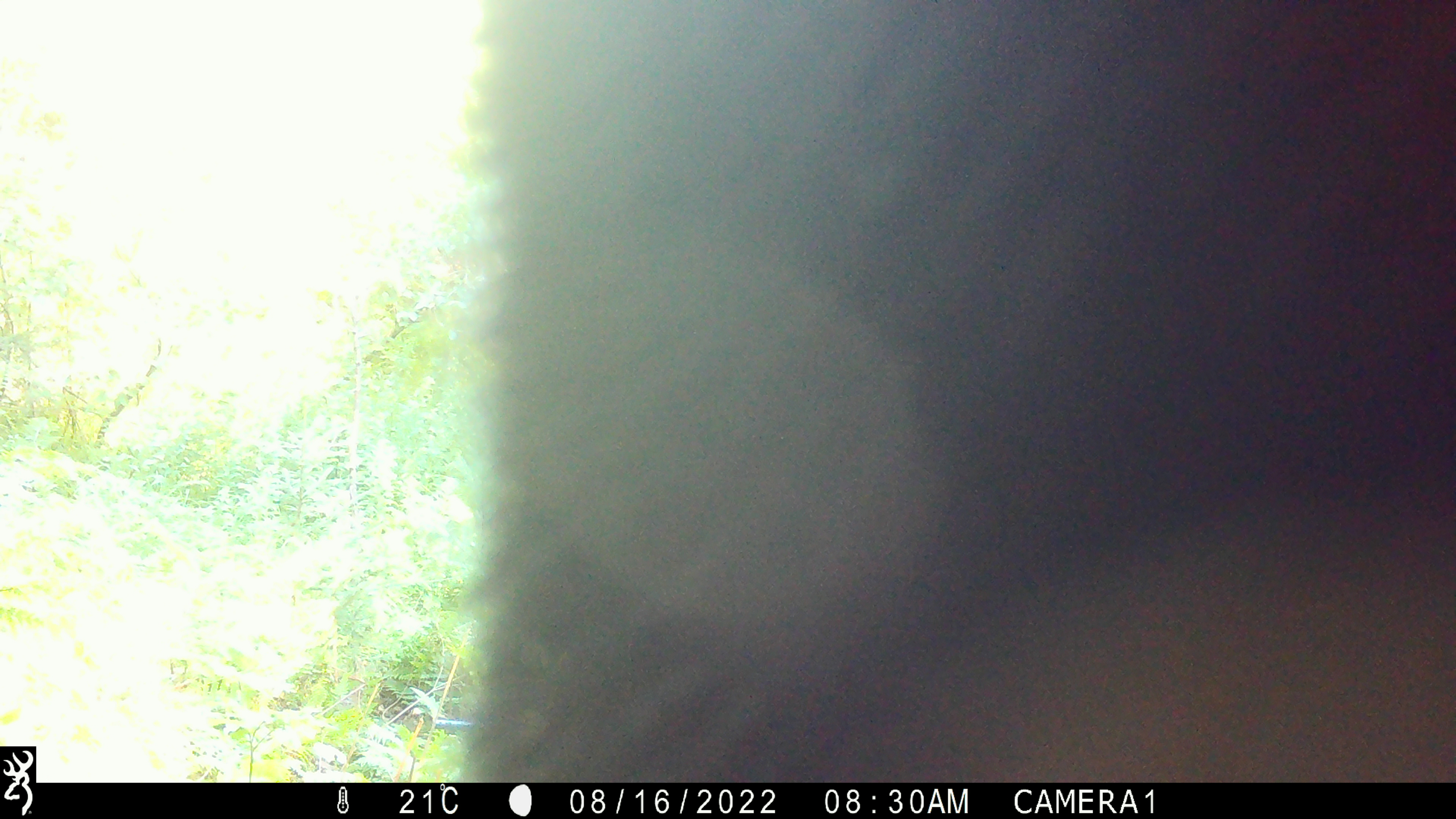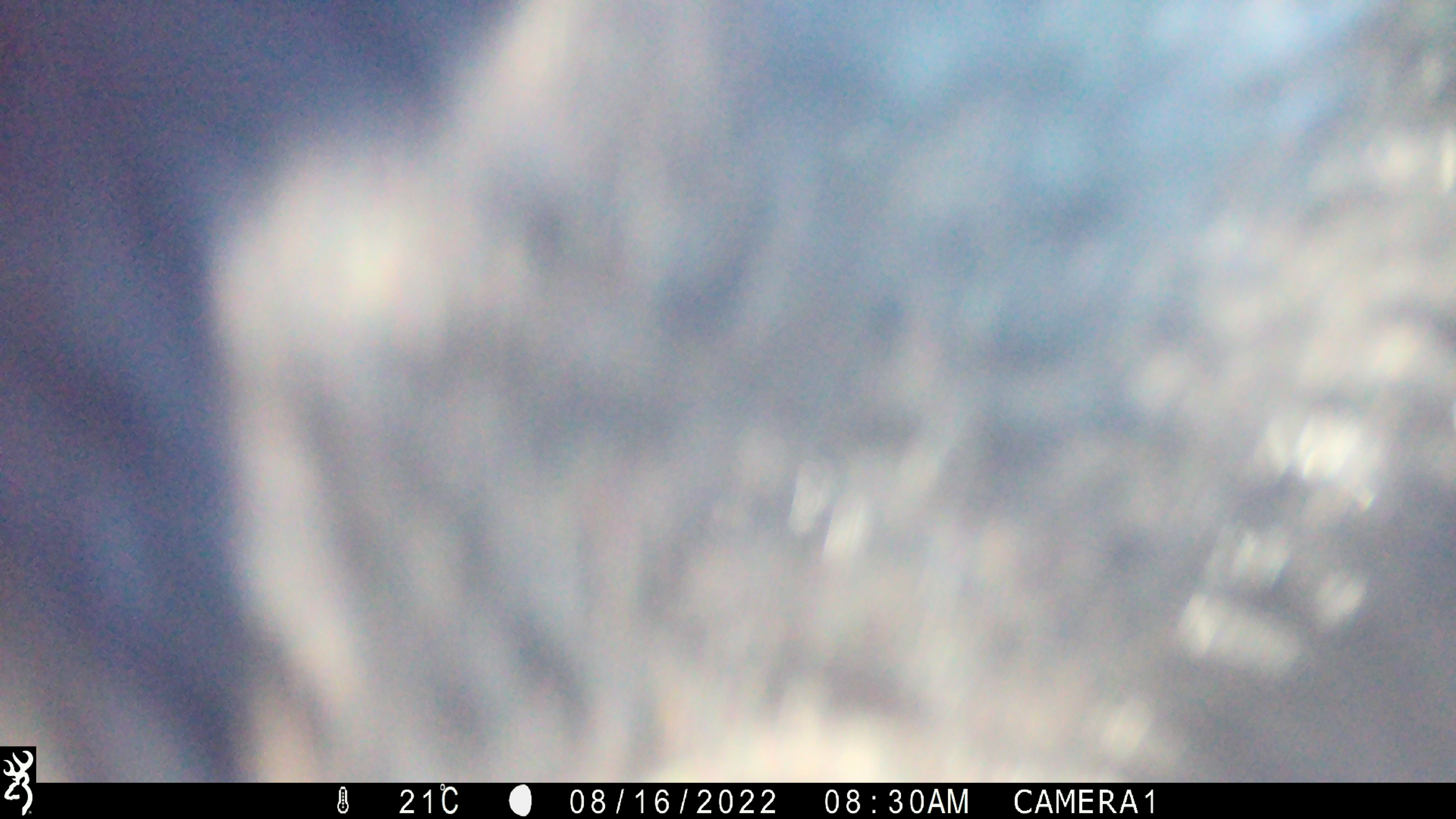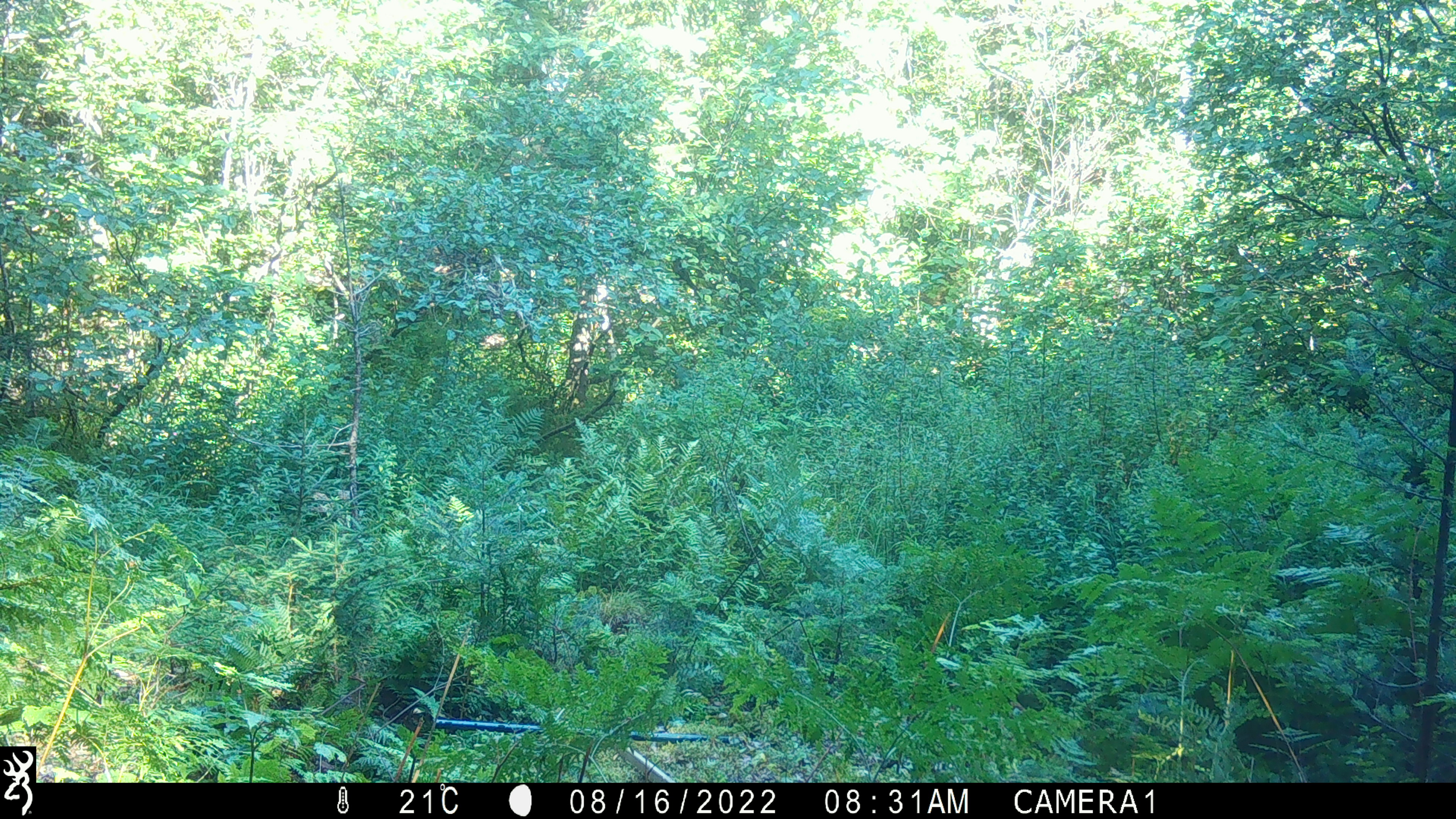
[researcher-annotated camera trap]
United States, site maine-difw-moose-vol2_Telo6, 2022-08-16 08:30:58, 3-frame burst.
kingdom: Animalia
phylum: Chordata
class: Mammalia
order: Carnivora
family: Ursidae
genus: Ursus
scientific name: Ursus americanus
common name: black bear